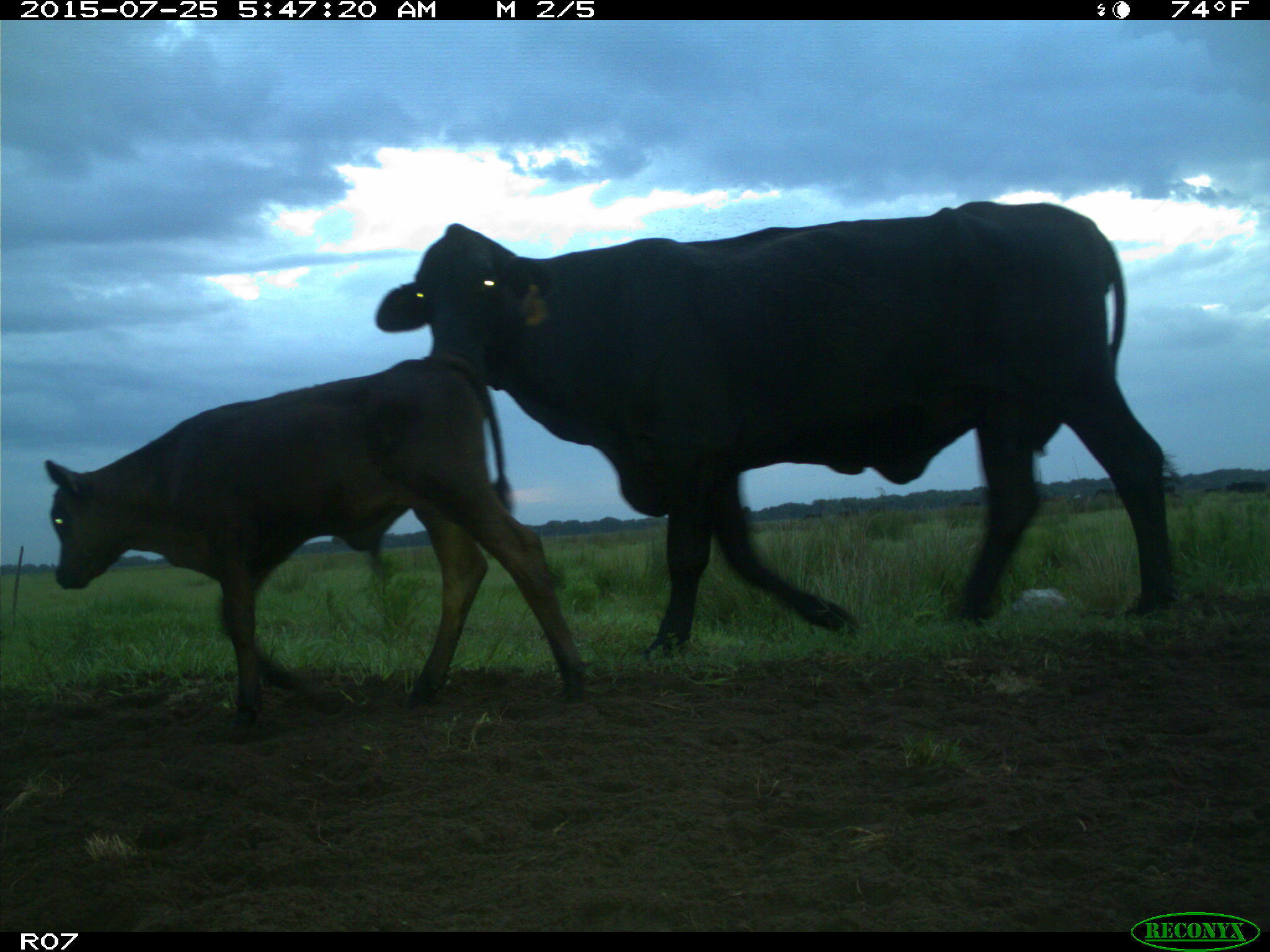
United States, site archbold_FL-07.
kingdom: Animalia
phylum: Chordata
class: Mammalia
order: Artiodactyla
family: Bovidae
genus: Bos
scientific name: Bos taurus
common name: domestic cow